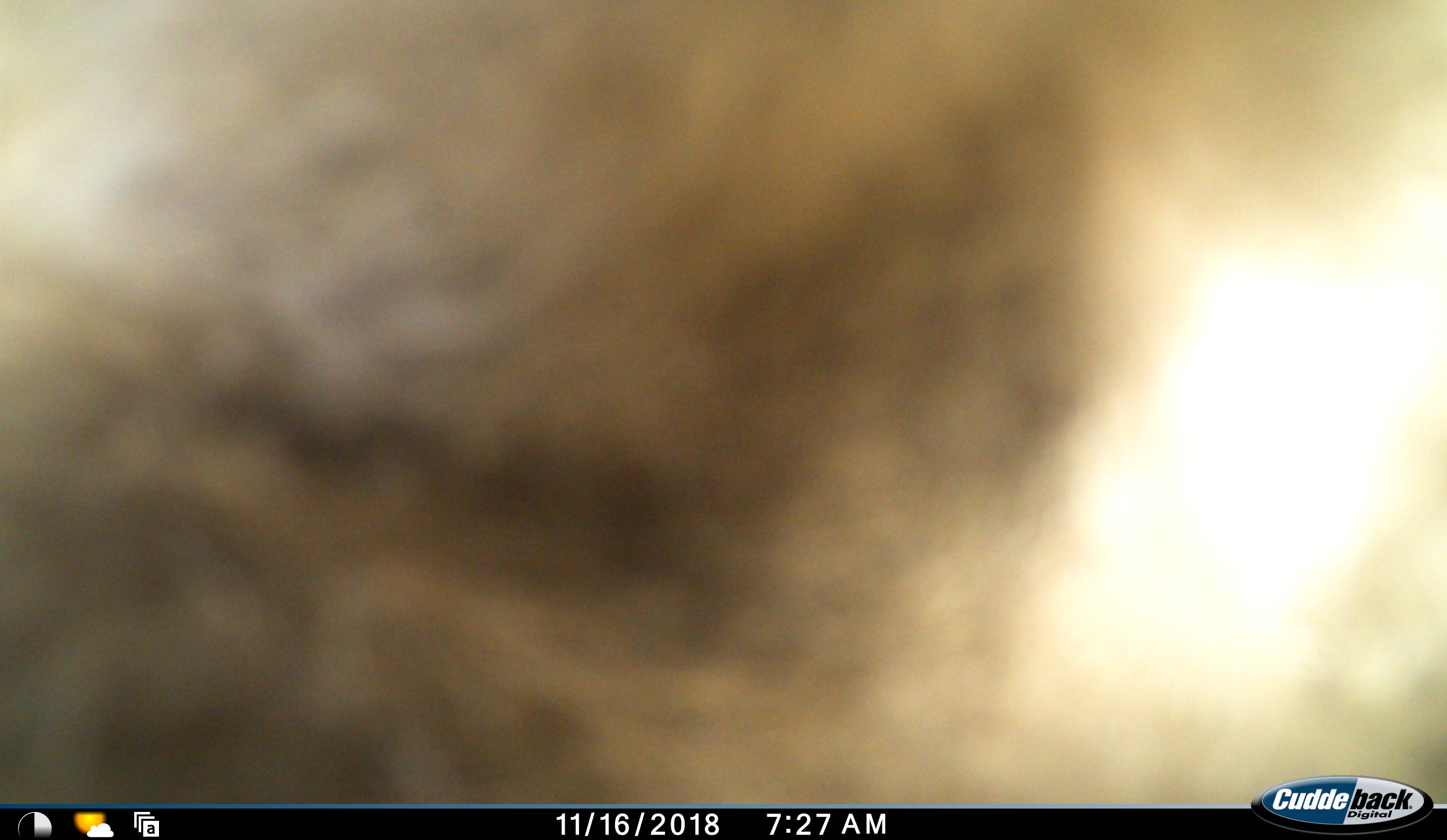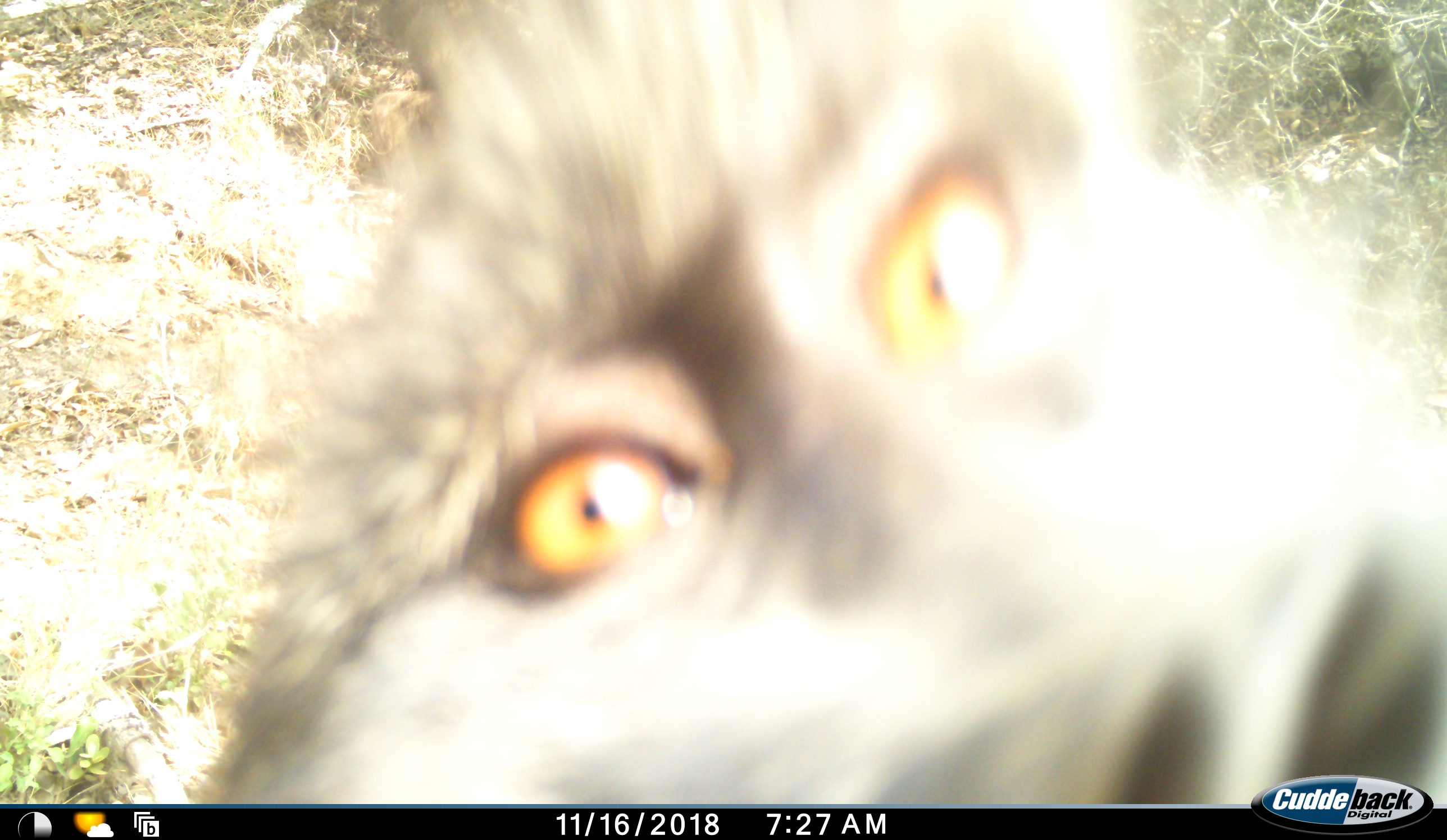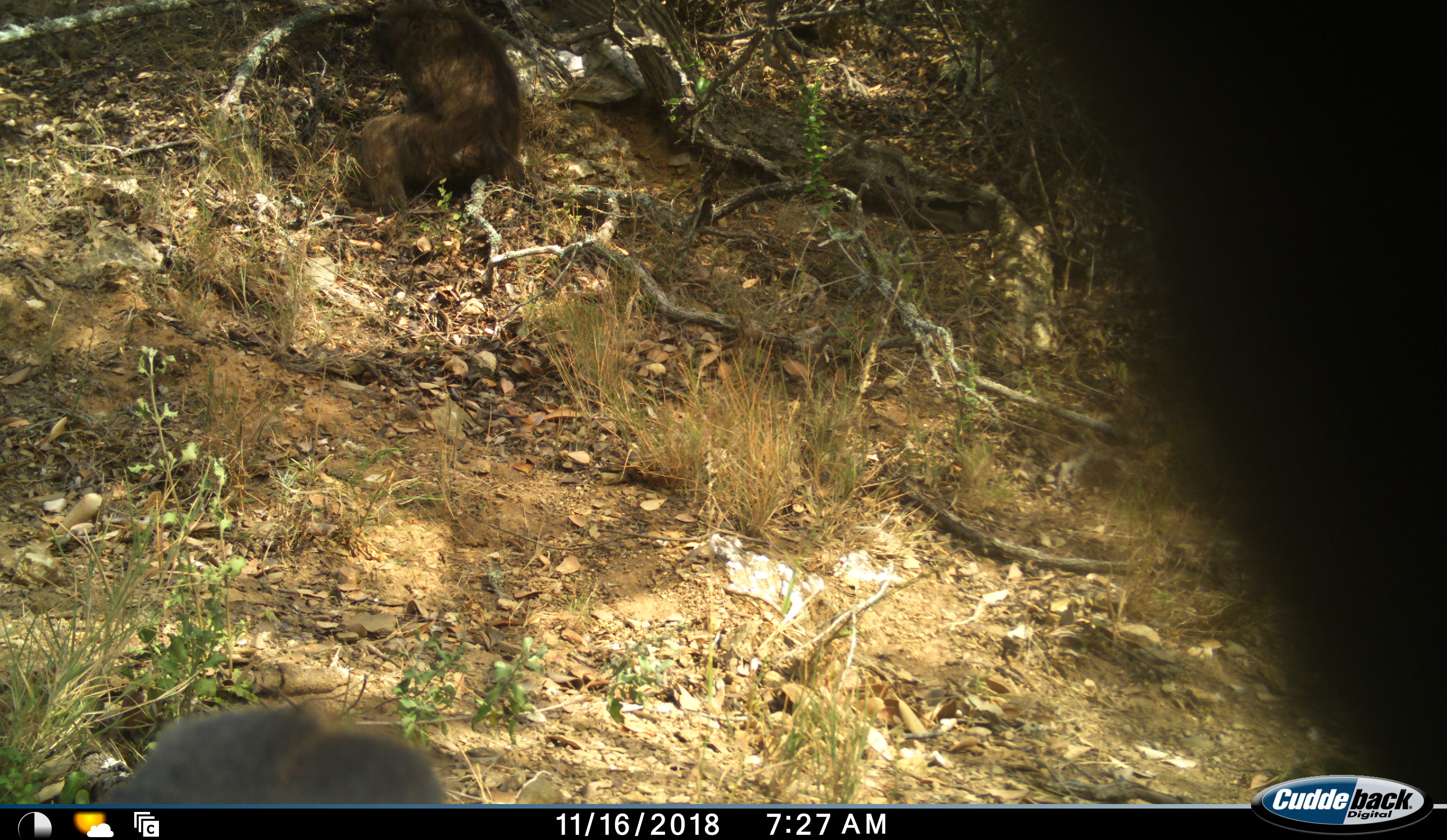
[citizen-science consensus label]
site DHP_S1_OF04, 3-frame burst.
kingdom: Animalia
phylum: Chordata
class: Mammalia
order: Primates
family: Cercopithecidae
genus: Papio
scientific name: Papio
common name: baboon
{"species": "baboon (Papio)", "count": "2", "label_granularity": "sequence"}